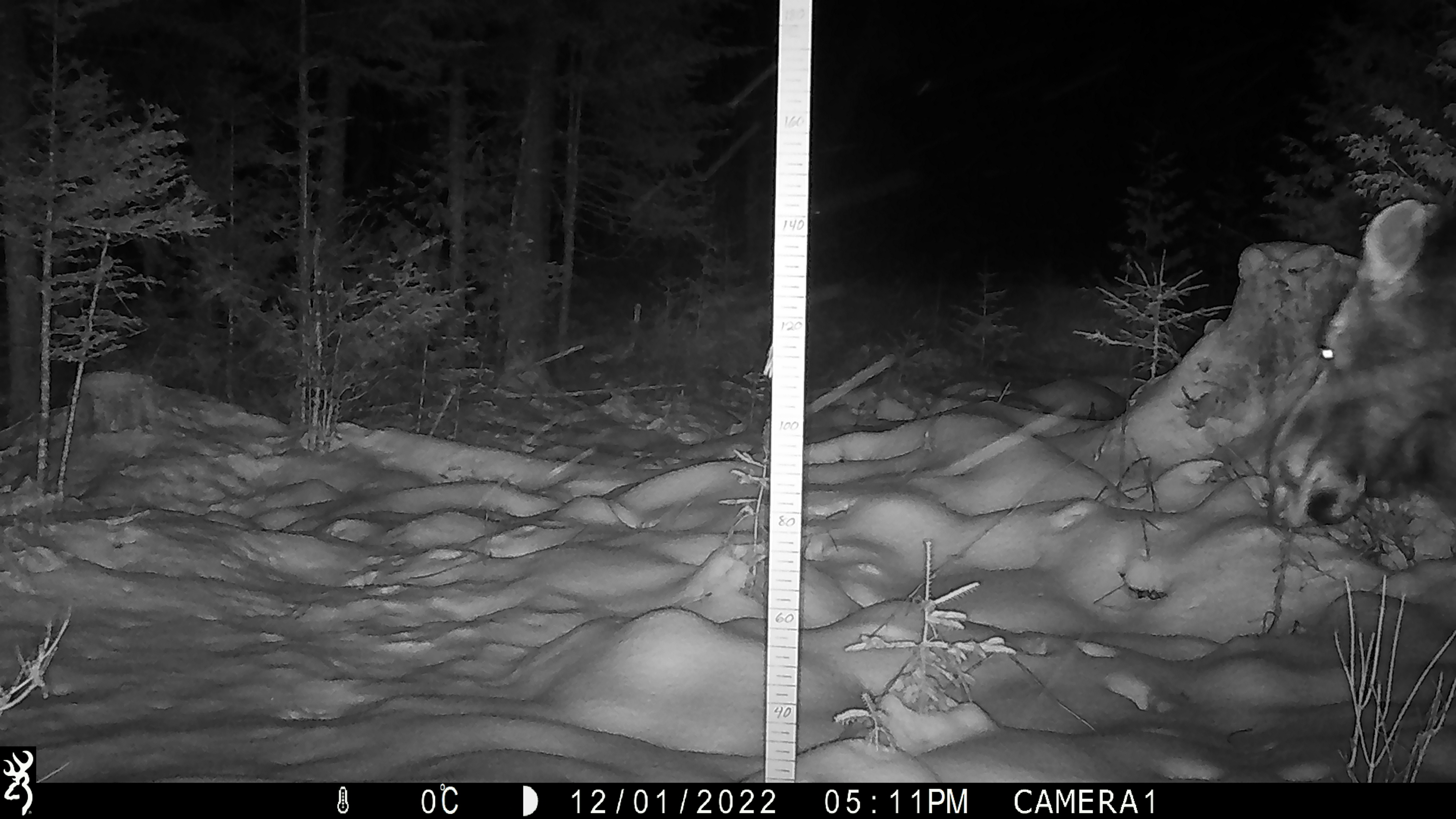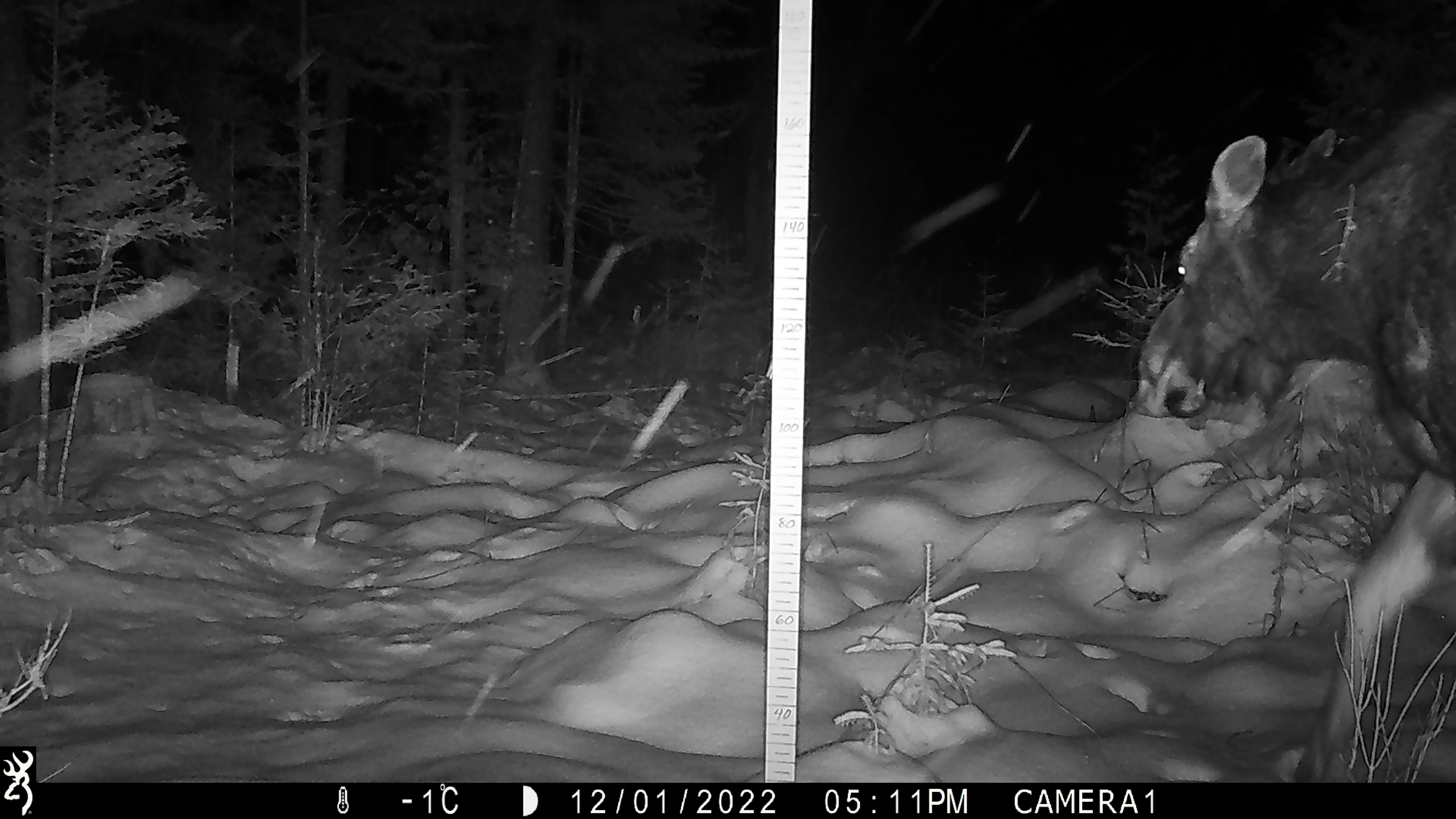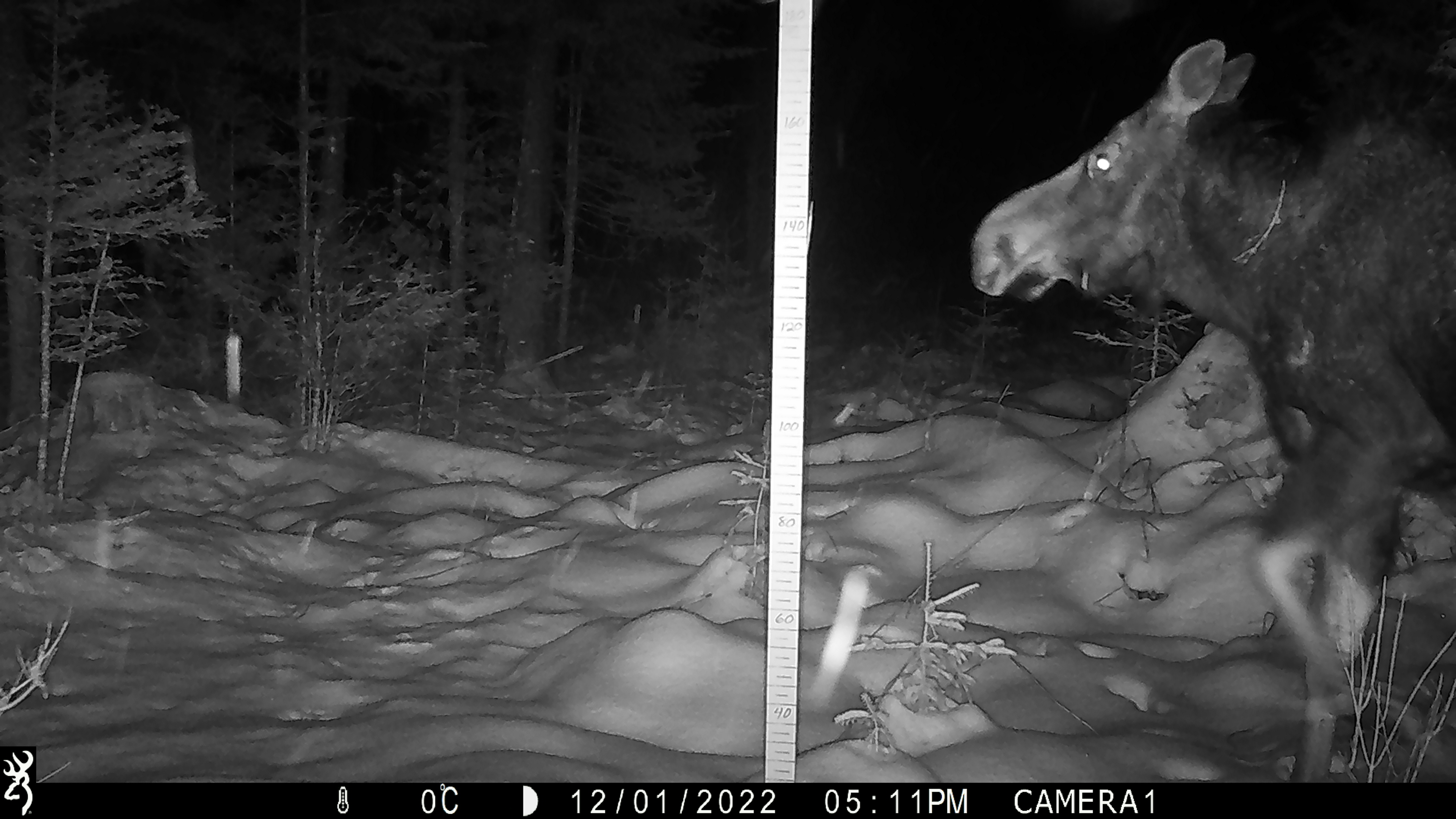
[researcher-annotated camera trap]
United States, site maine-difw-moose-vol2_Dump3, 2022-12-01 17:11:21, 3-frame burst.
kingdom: Animalia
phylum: Chordata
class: Mammalia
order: Artiodactyla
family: Cervidae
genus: Alces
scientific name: Alces alces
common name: moose